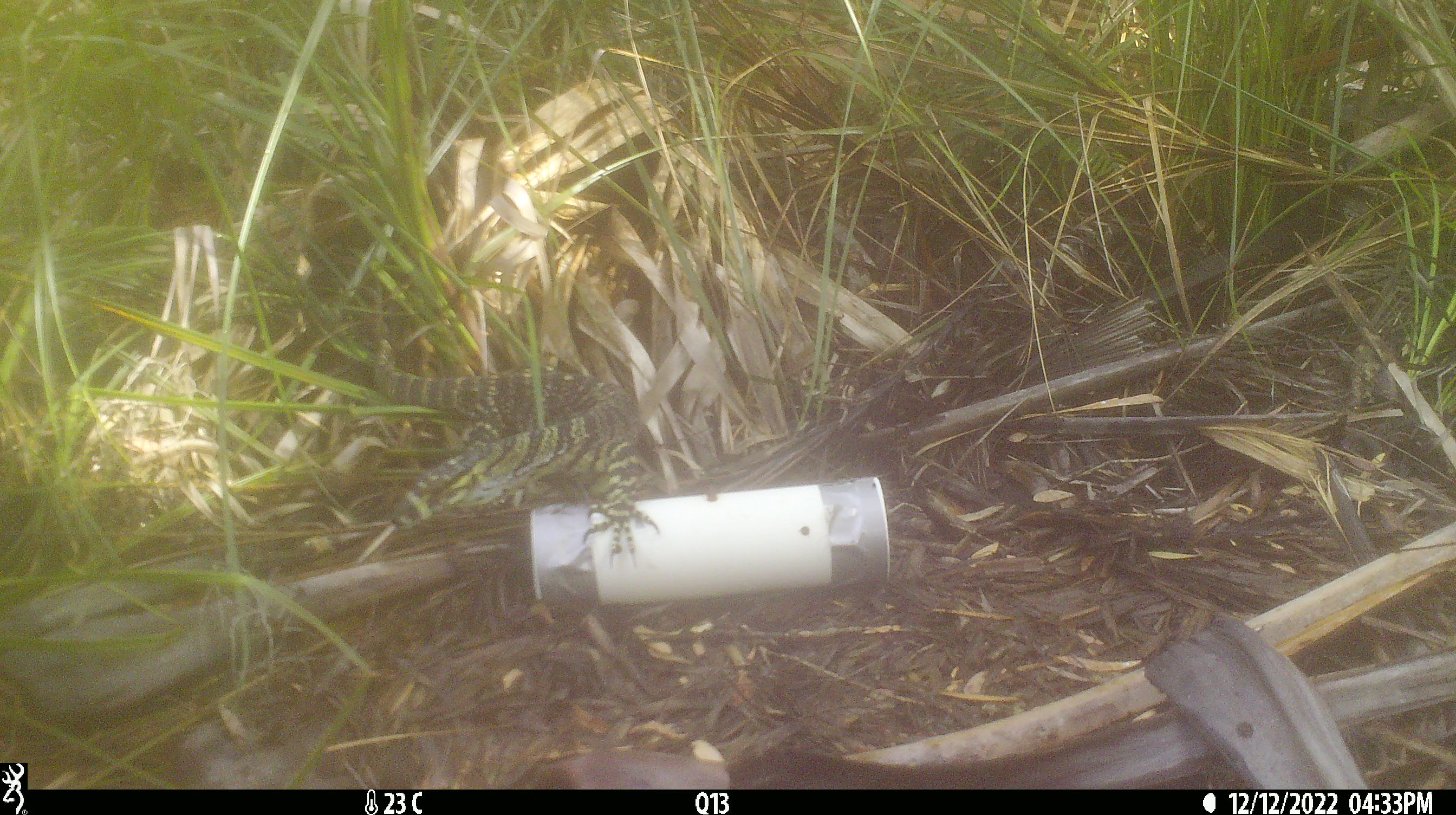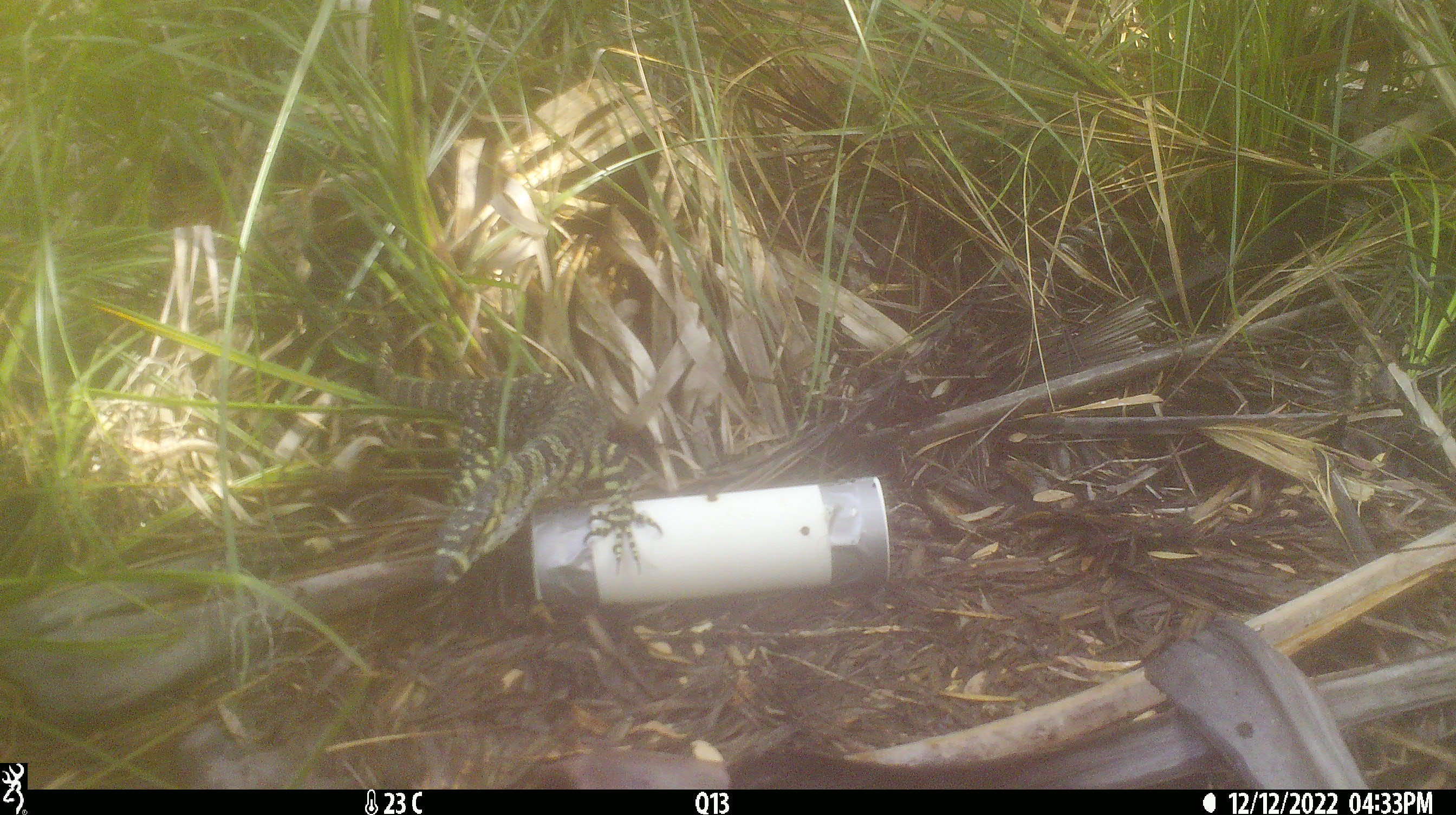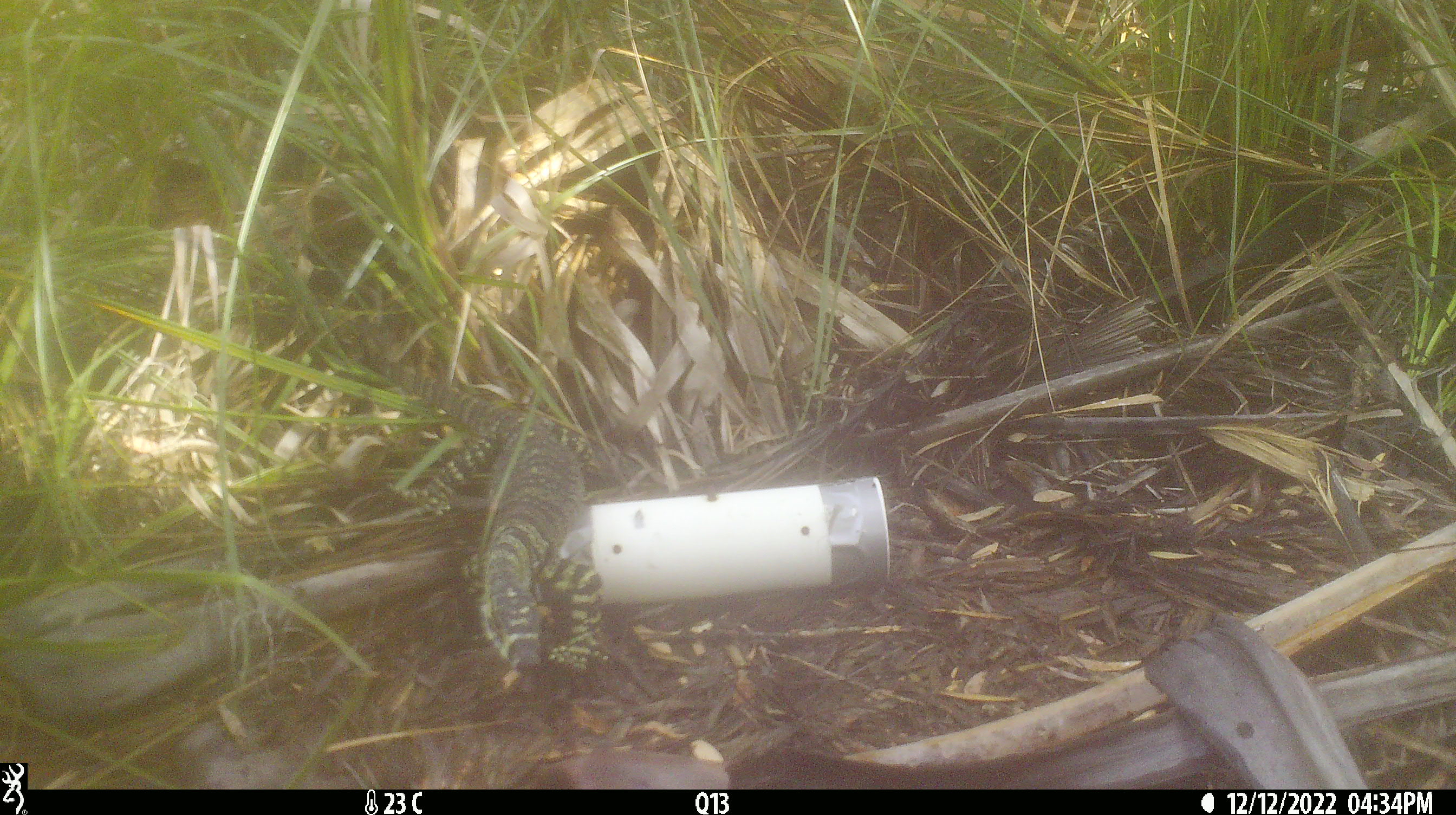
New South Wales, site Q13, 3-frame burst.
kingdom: Animalia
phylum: Chordata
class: Reptilia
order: Squamata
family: Varanidae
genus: Varanus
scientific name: Varanus varius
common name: lace monitor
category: goanna